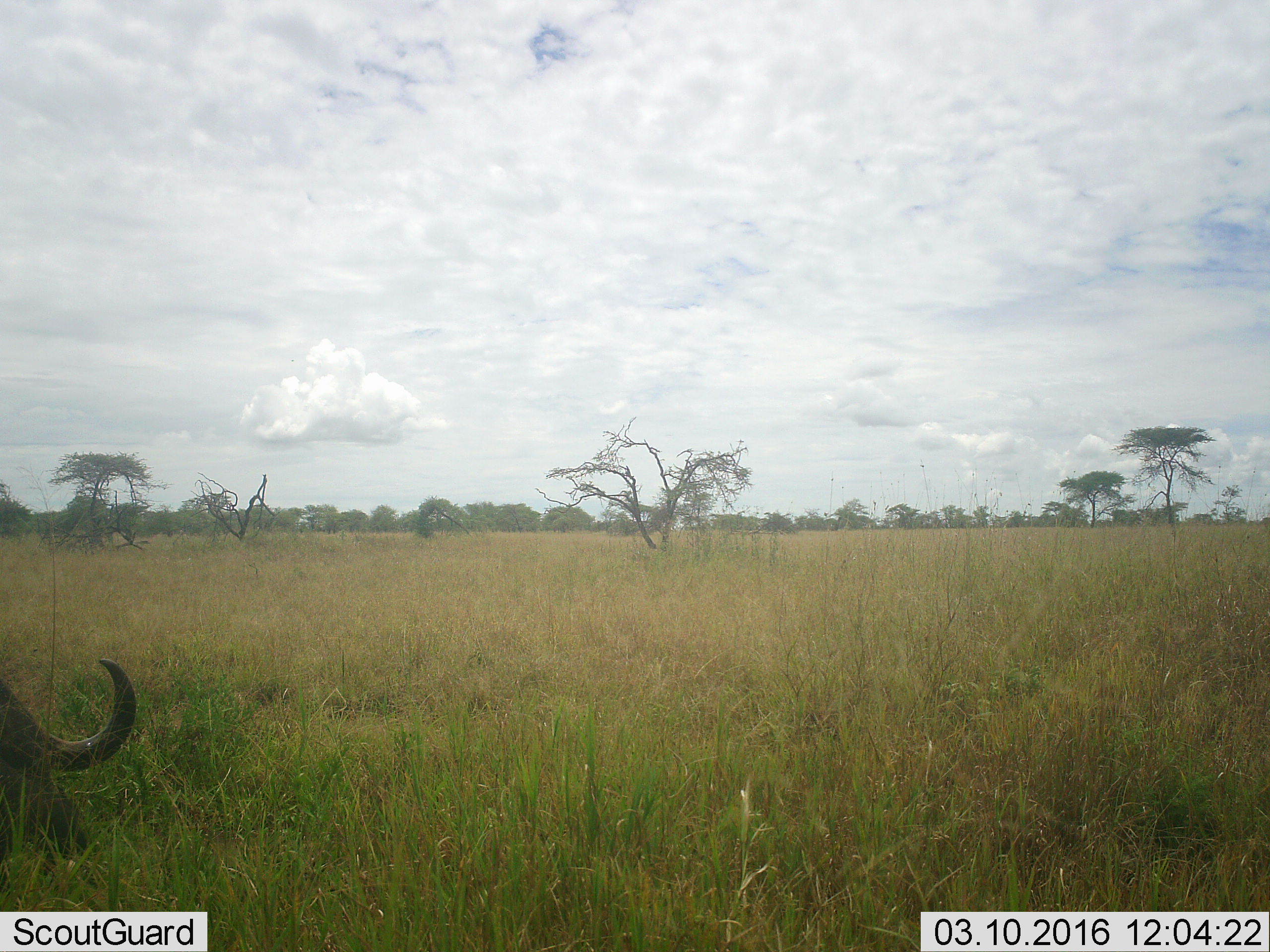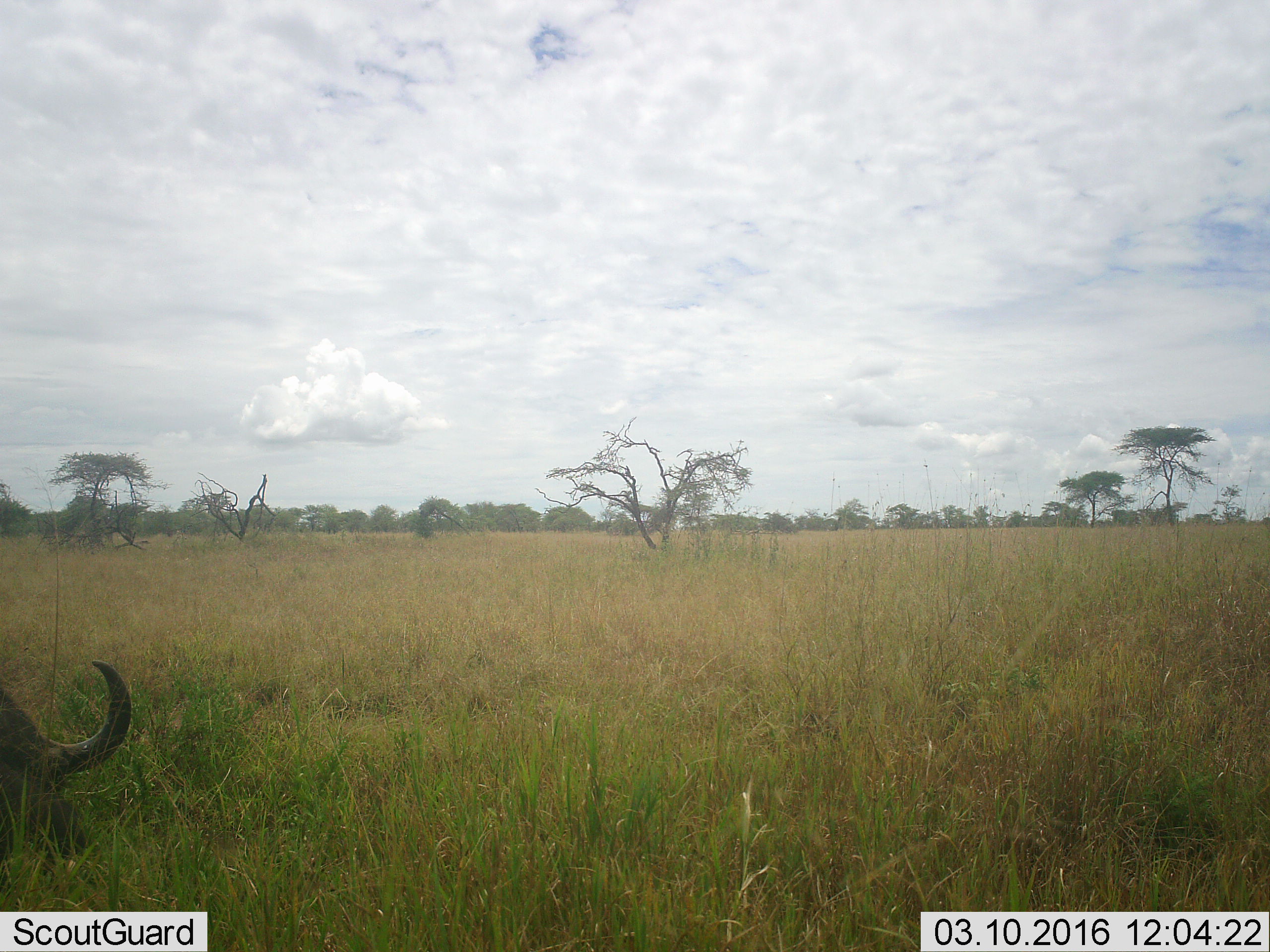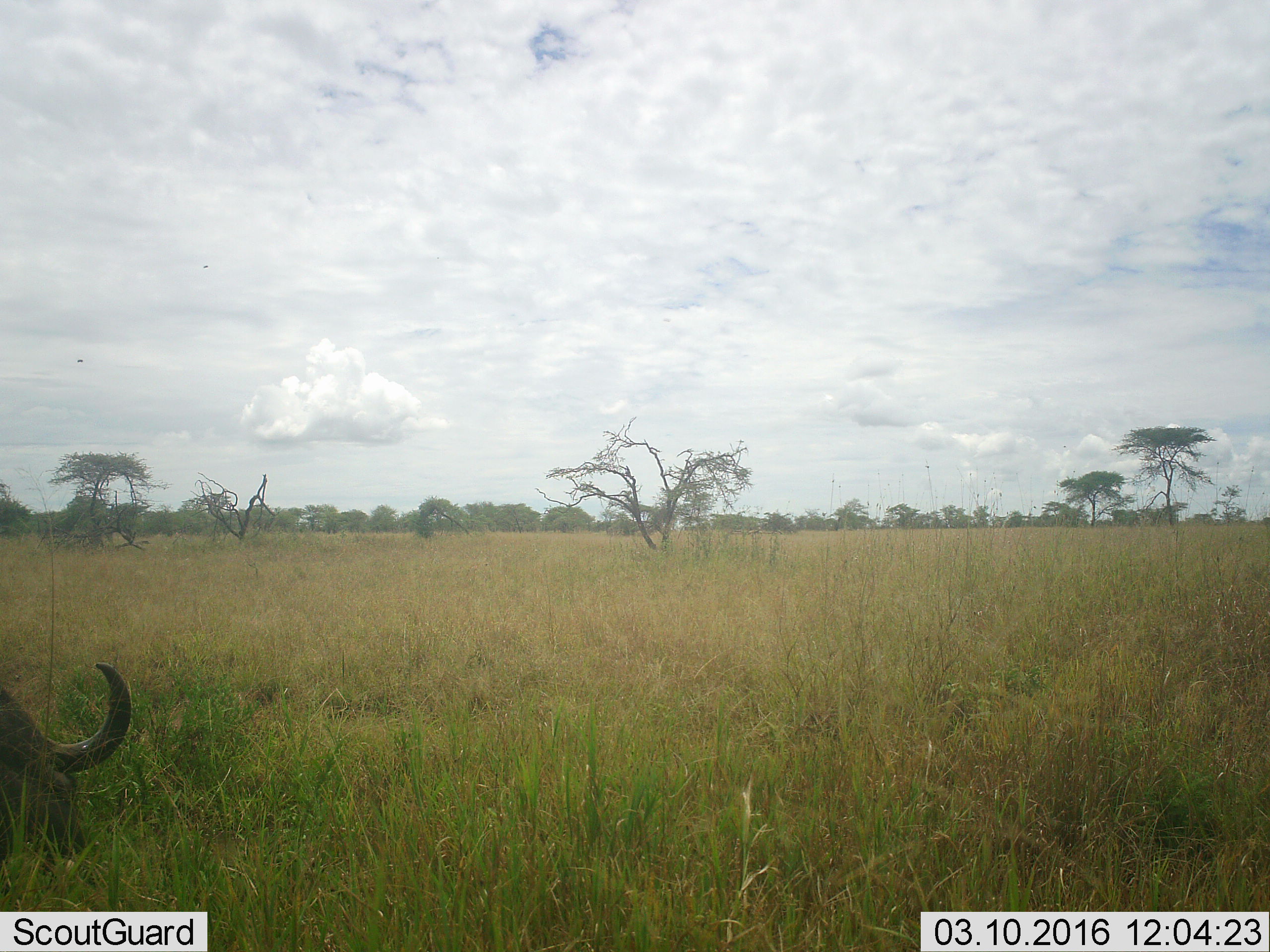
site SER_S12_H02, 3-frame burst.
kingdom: Animalia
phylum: Chordata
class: Mammalia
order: Artiodactyla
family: Bovidae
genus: Syncerus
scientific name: Syncerus caffer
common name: african buffalo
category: buffalo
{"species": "buffalo (african buffalo) (Syncerus caffer)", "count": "1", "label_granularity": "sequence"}